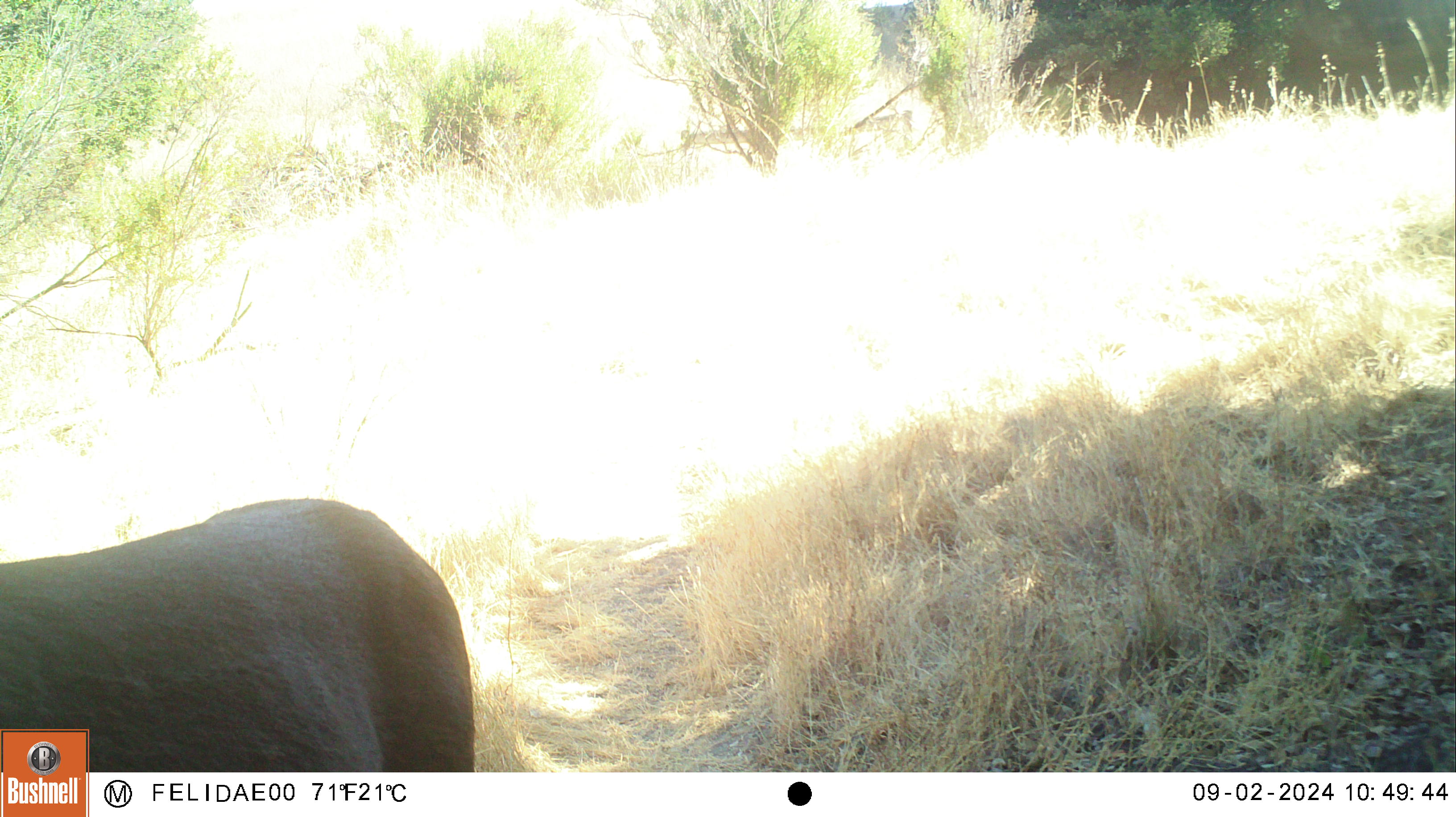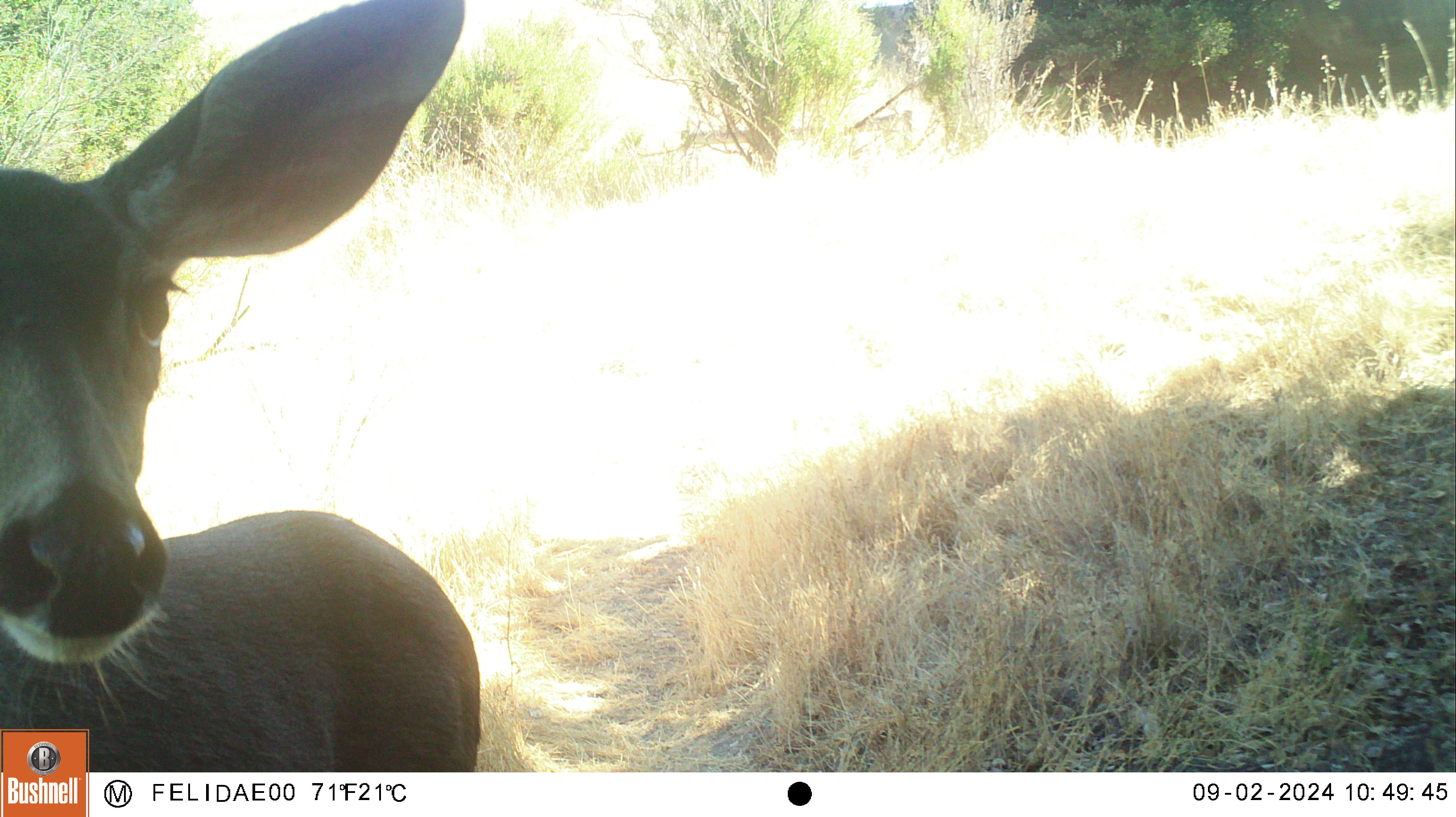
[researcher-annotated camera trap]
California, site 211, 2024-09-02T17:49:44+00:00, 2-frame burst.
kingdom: Animalia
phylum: Chordata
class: Mammalia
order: Artiodactyla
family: Cervidae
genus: Odocoileus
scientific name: Odocoileus hemionus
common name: mule deer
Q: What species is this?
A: Mule deer (Odocoileus hemionus).